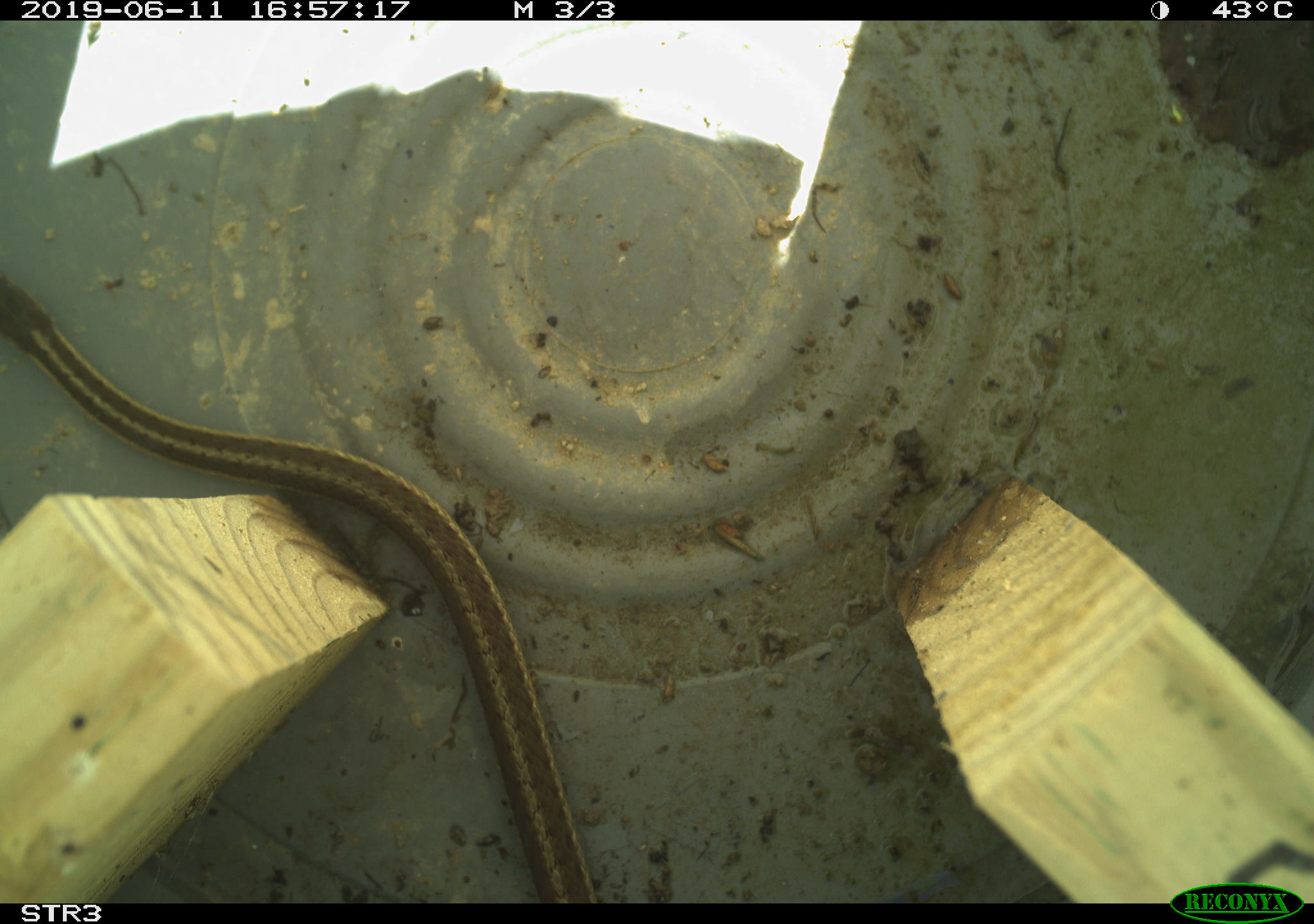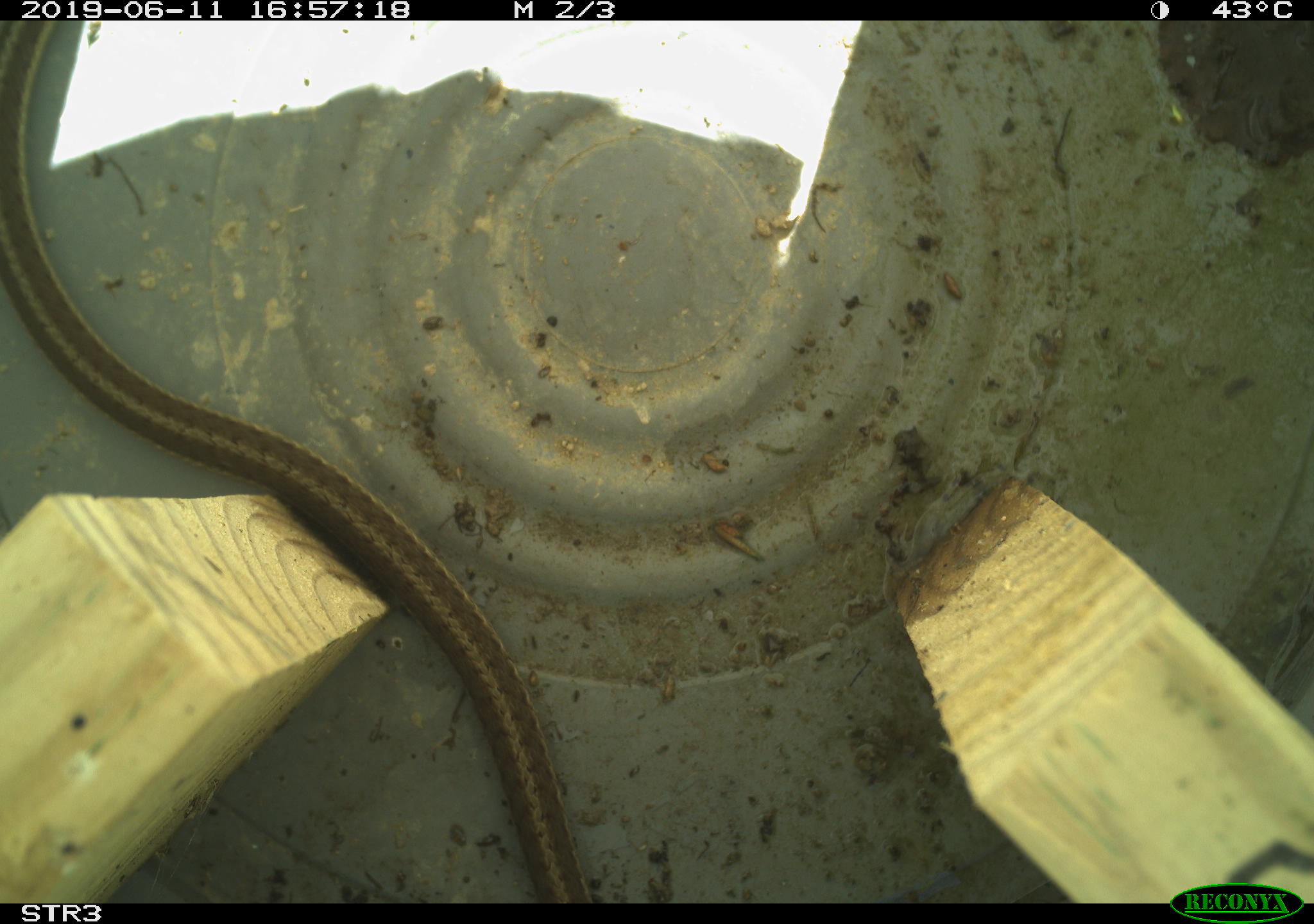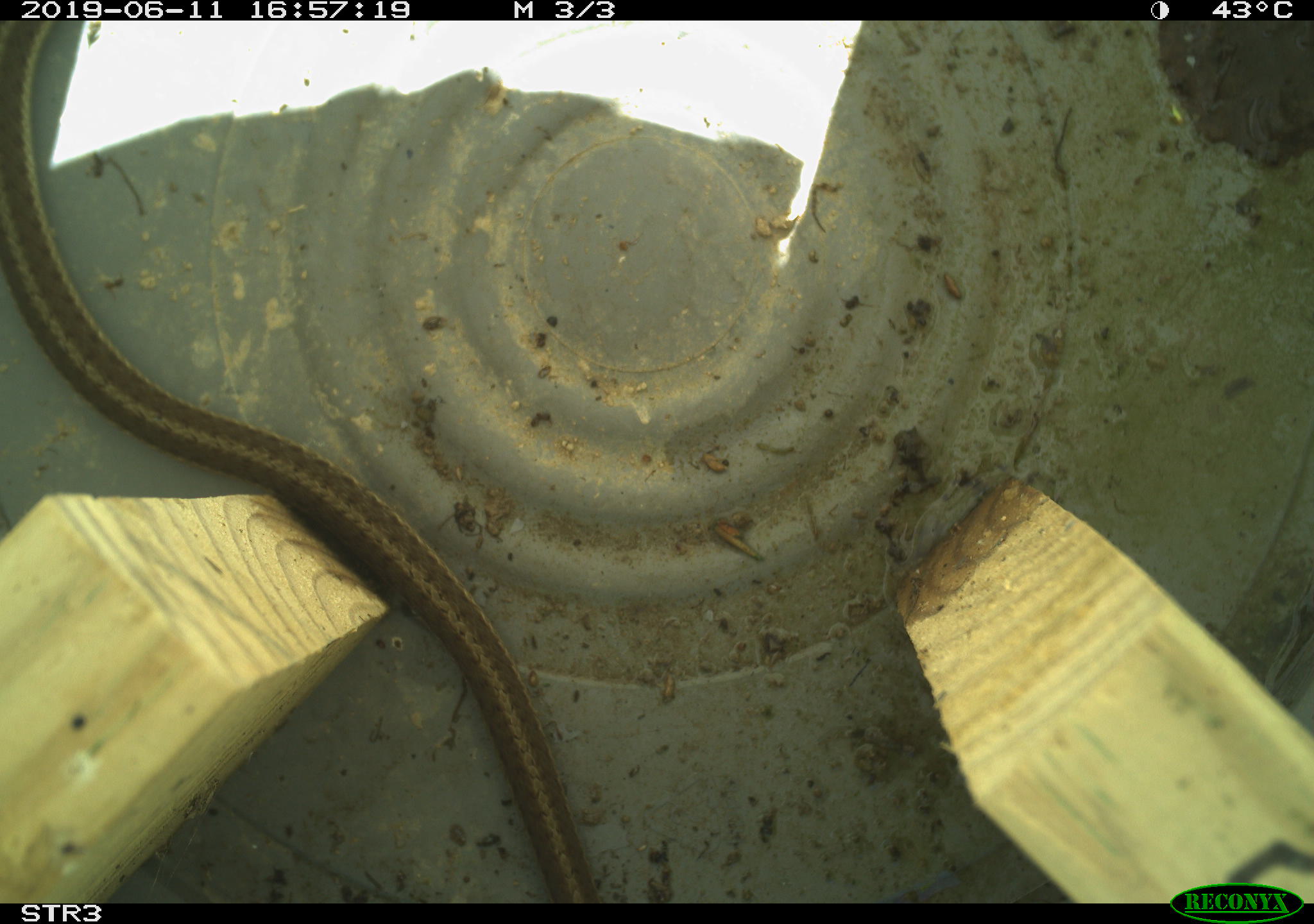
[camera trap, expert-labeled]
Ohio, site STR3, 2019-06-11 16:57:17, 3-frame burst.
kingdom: Animalia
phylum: Chordata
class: Reptilia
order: Squamata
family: Colubridae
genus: Thamnophis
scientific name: Thamnophis sirtalis sirtalis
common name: eastern gartersnake